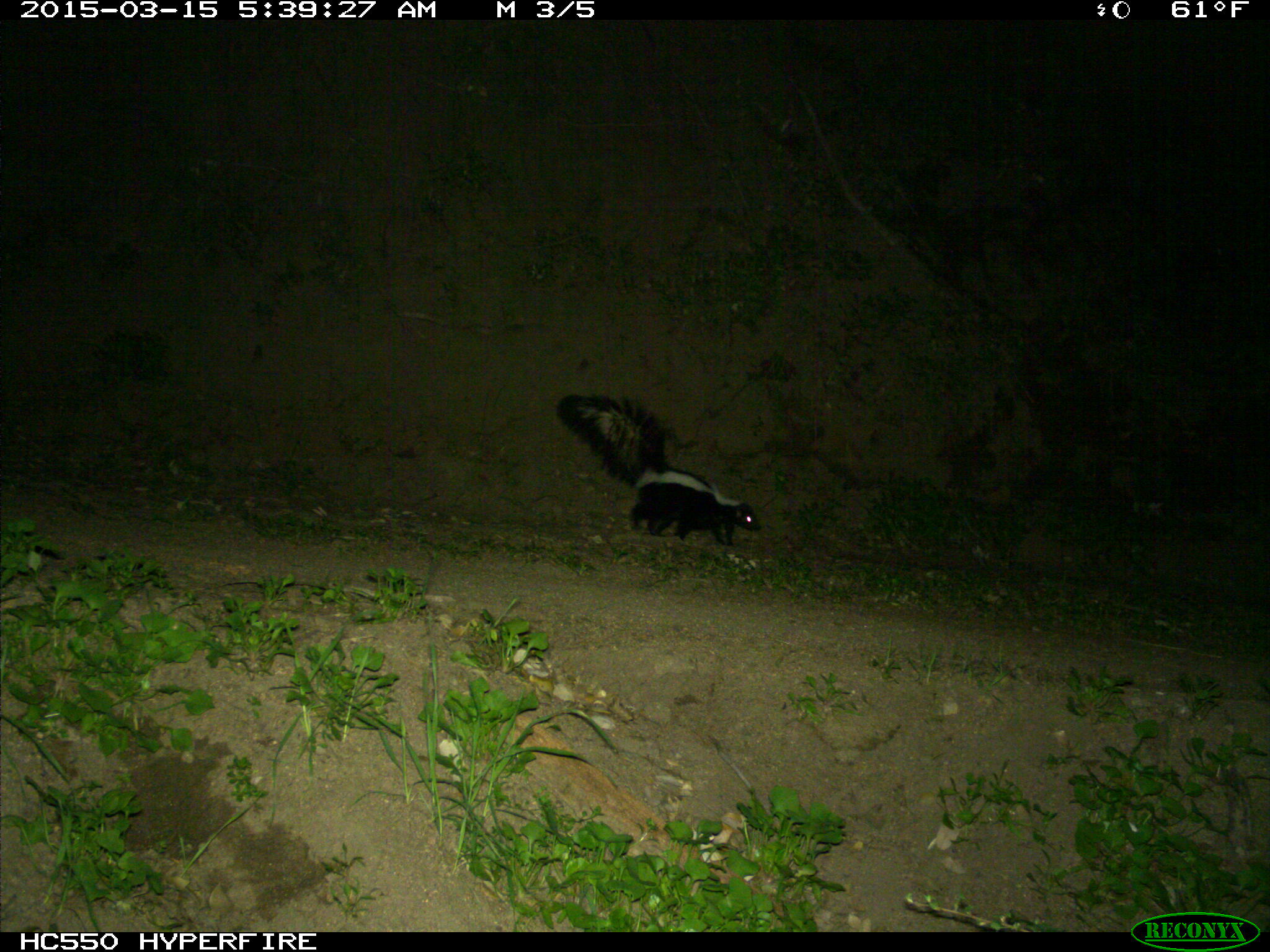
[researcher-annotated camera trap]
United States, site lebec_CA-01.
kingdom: Animalia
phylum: Chordata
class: Mammalia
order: Carnivora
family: Mephitidae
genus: Mephitis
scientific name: Mephitis mephitis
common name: striped skunk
Mephitis mephitis (striped skunk).